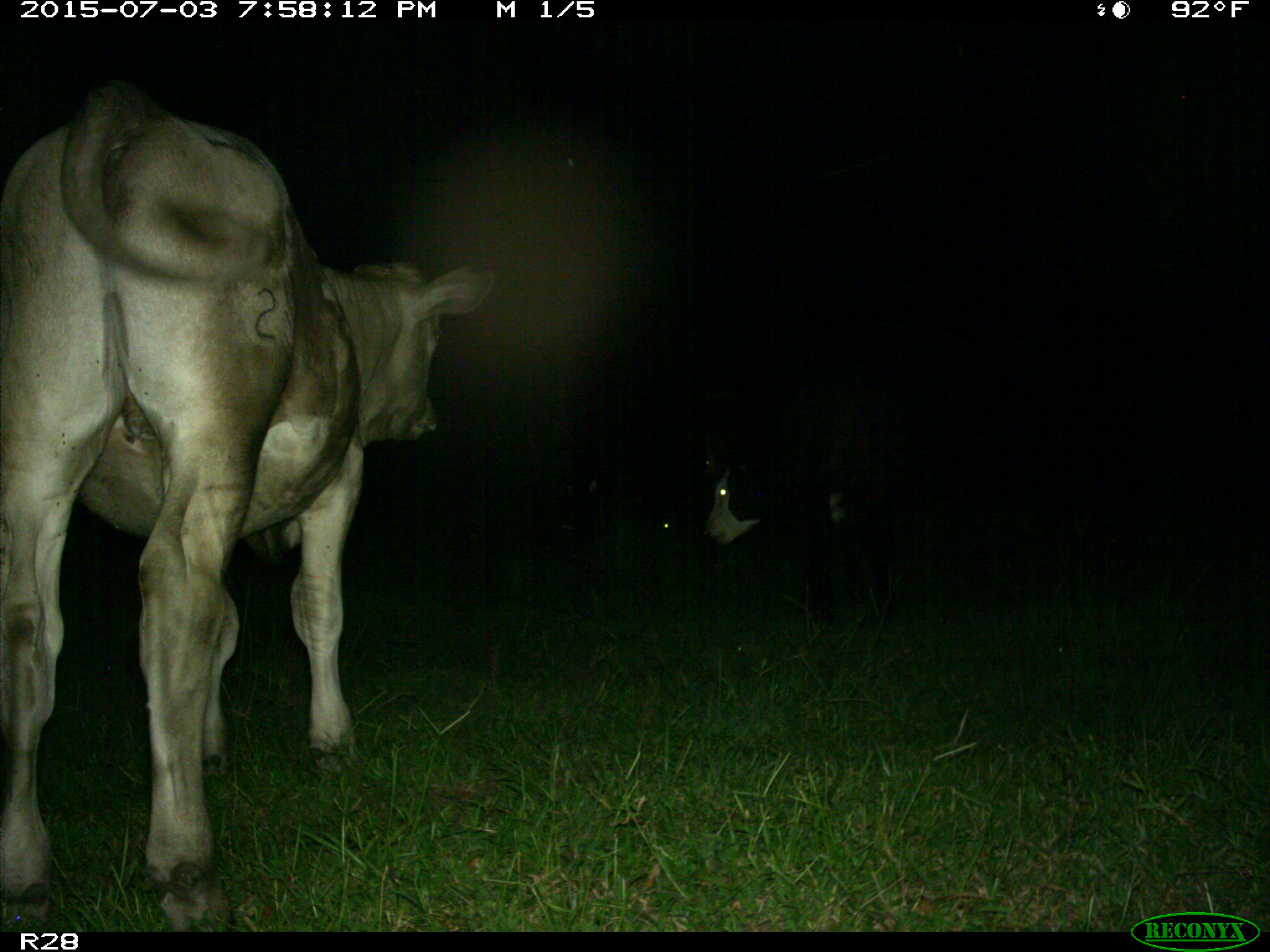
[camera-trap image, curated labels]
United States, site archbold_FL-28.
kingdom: Animalia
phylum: Chordata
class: Mammalia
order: Artiodactyla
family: Bovidae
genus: Bos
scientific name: Bos taurus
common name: domestic cow